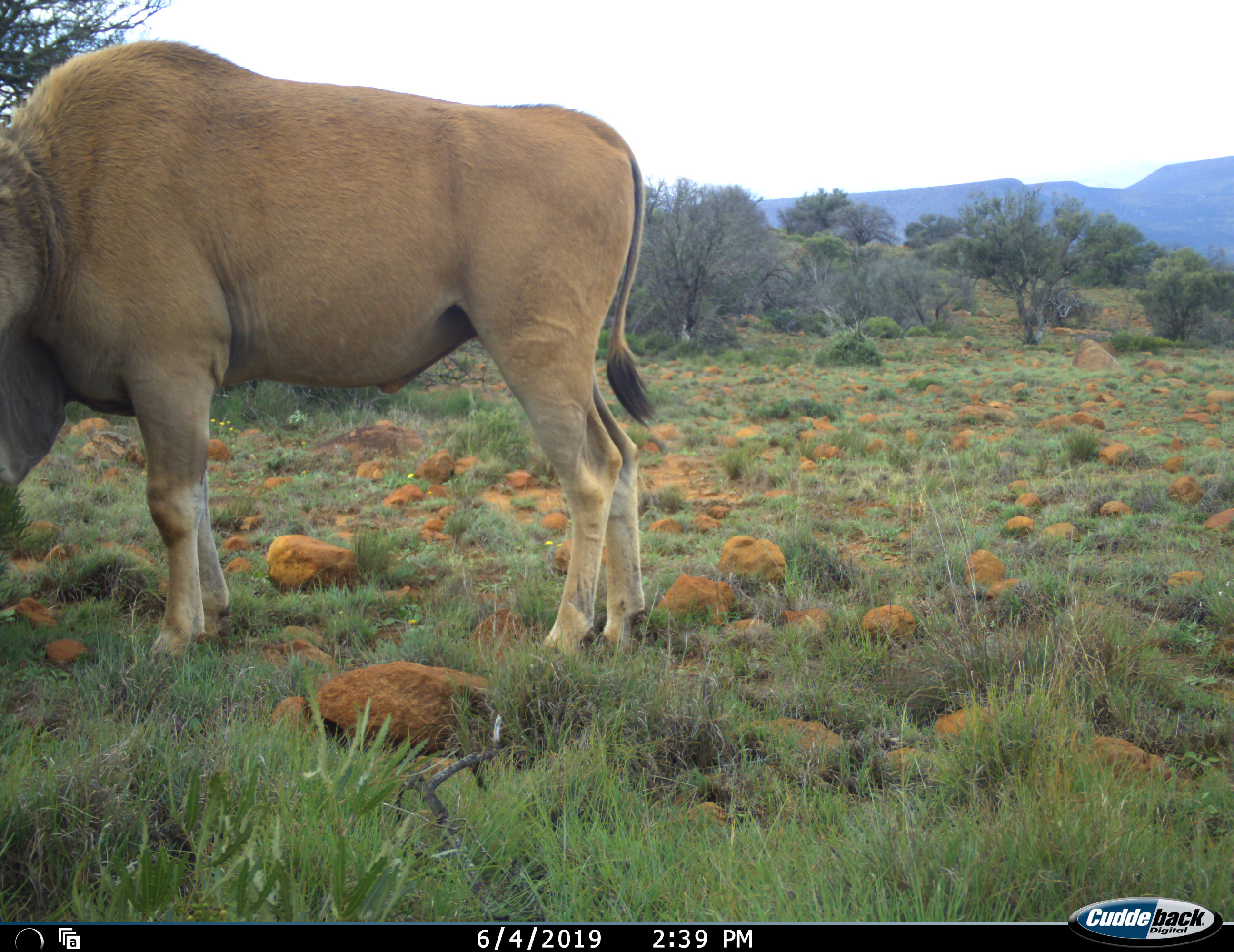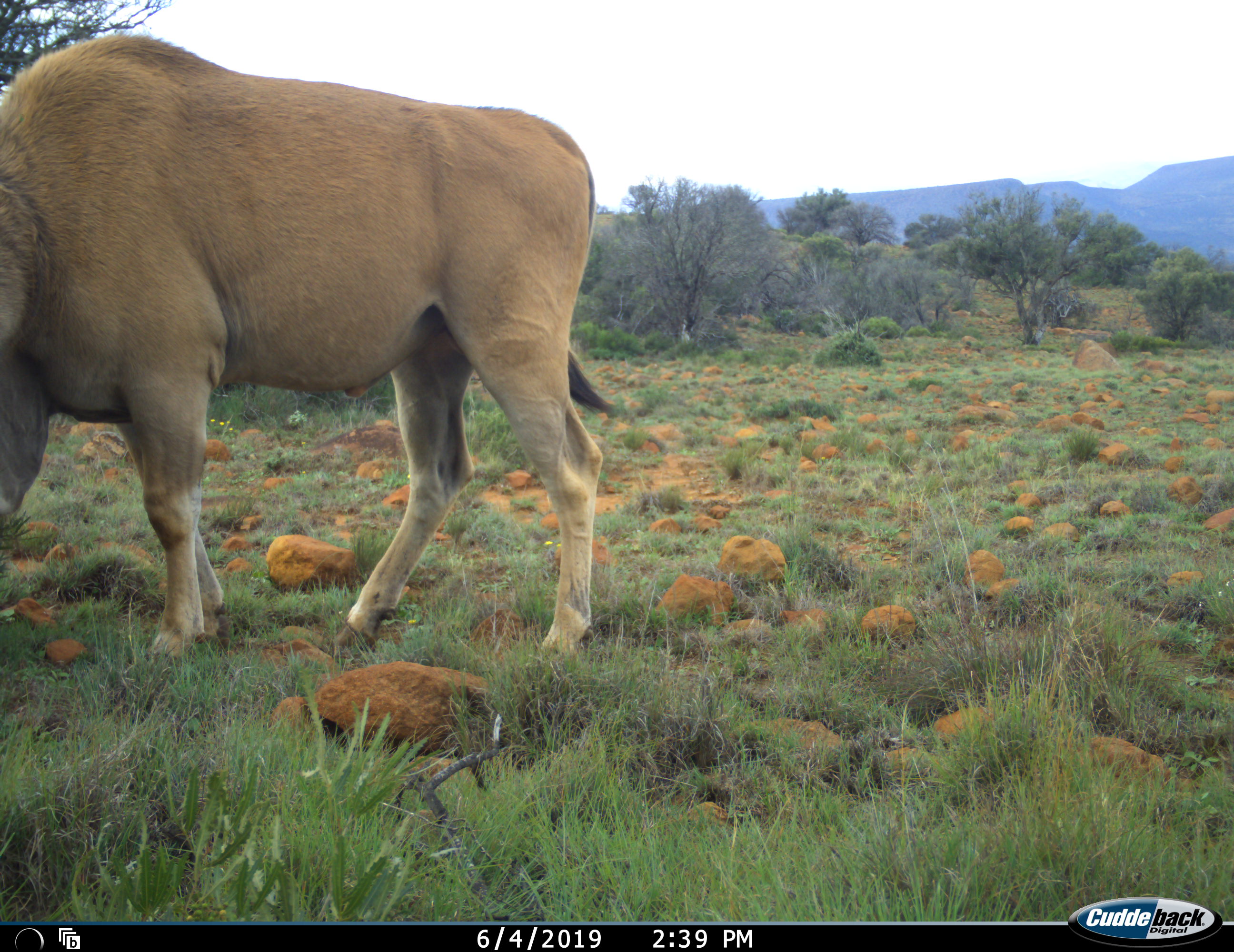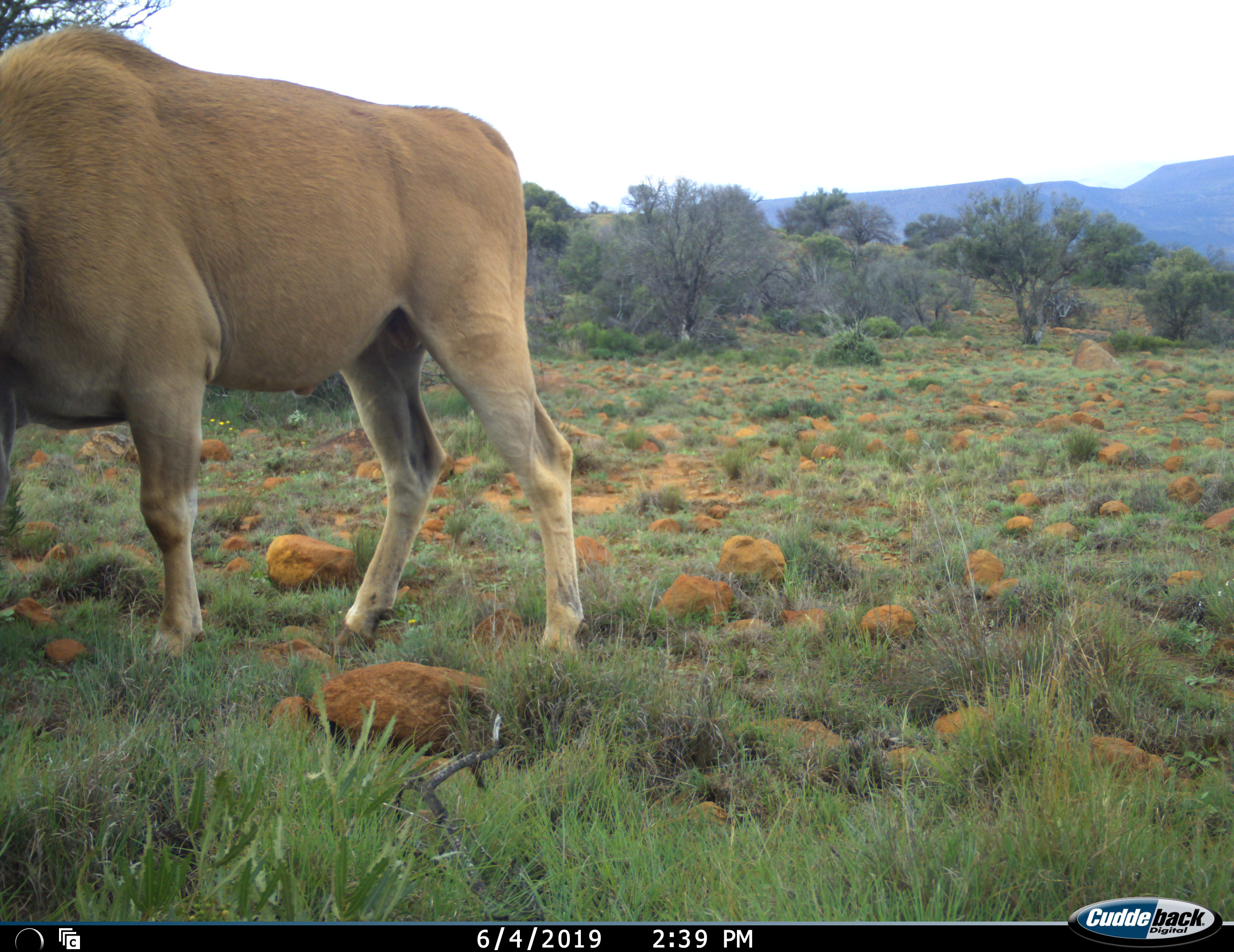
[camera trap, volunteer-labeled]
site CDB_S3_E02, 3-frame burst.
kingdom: Animalia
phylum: Chordata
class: Mammalia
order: Artiodactyla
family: Bovidae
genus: Tragelaphus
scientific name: Tragelaphus oryx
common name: eland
Eland (Tragelaphus oryx), count 1. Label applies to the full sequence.